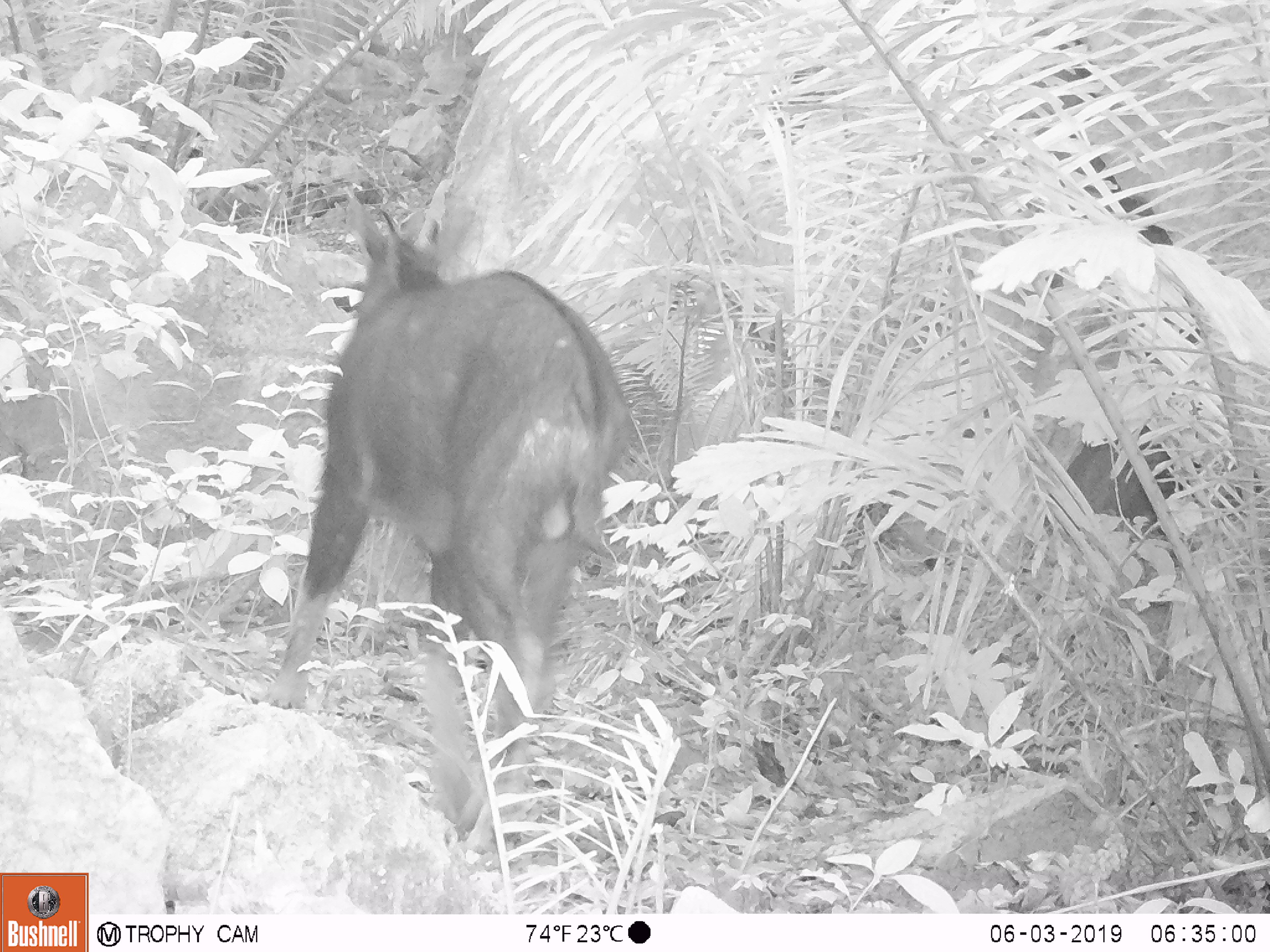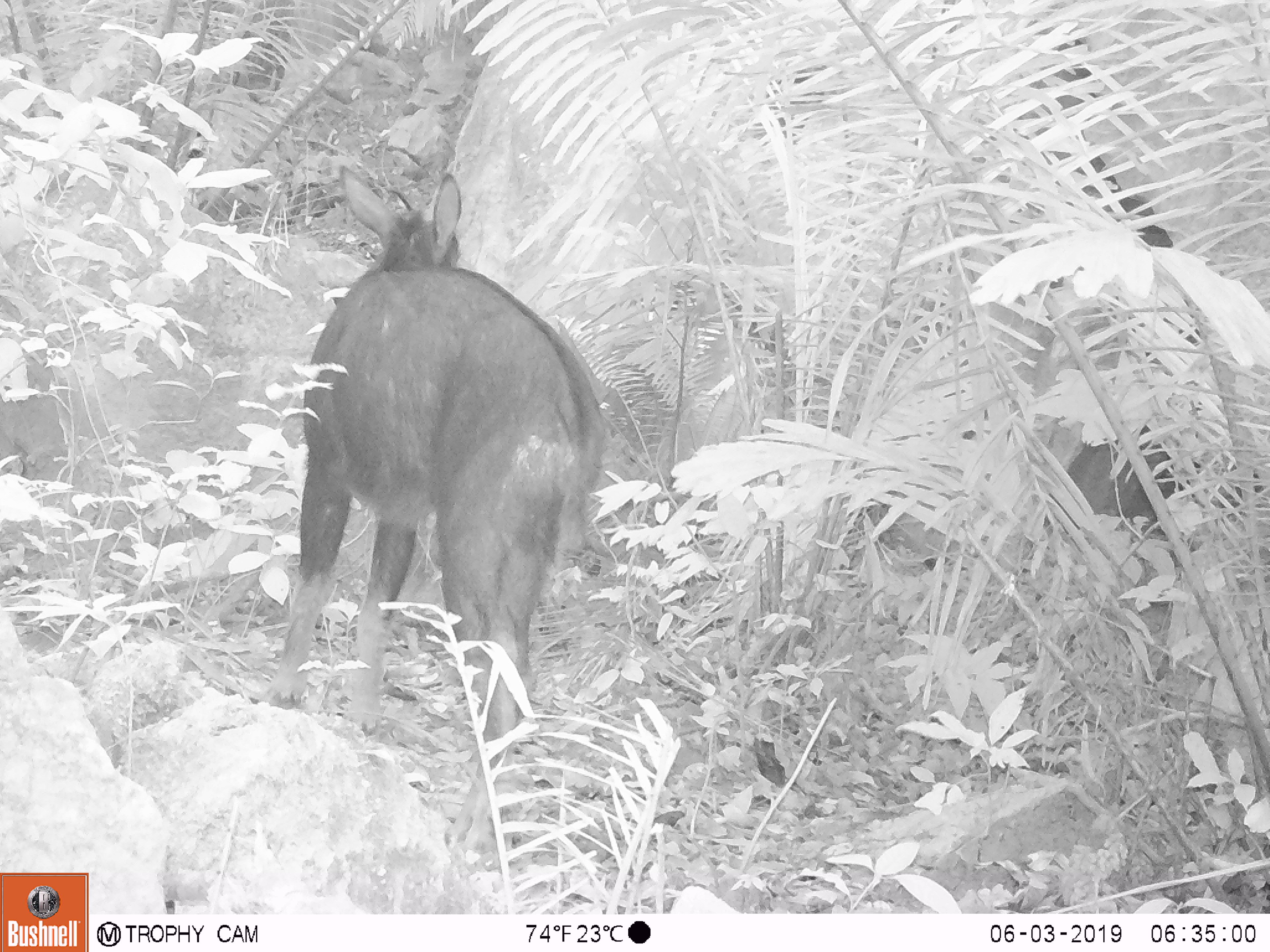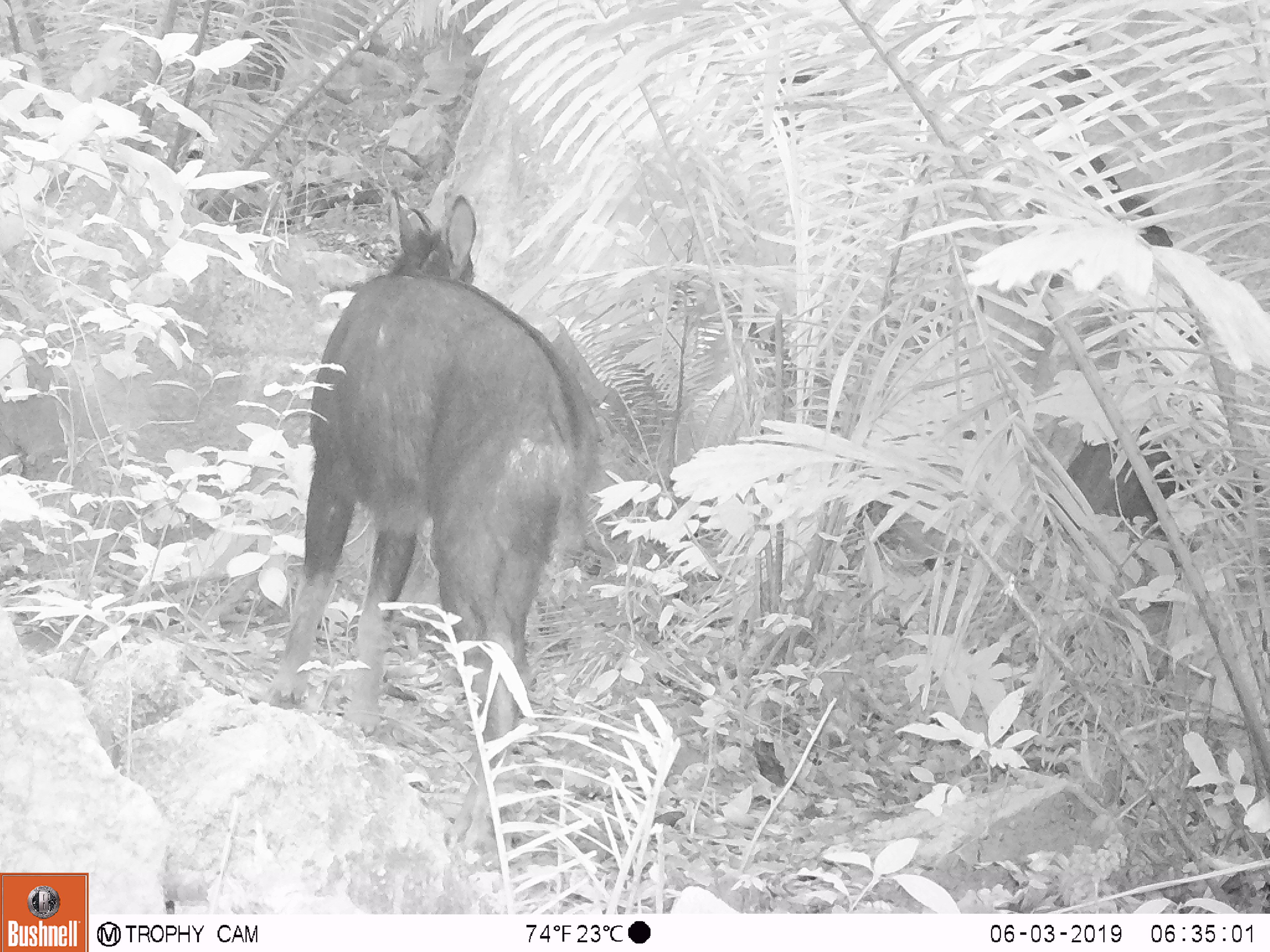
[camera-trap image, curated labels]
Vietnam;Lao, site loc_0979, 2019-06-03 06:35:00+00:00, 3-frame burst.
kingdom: Animalia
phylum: Chordata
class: Mammalia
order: Artiodactyla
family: Bovidae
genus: Capricornis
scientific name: Capricornis sumatraensis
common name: chinese serow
Chinese serow (Capricornis sumatraensis). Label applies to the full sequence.